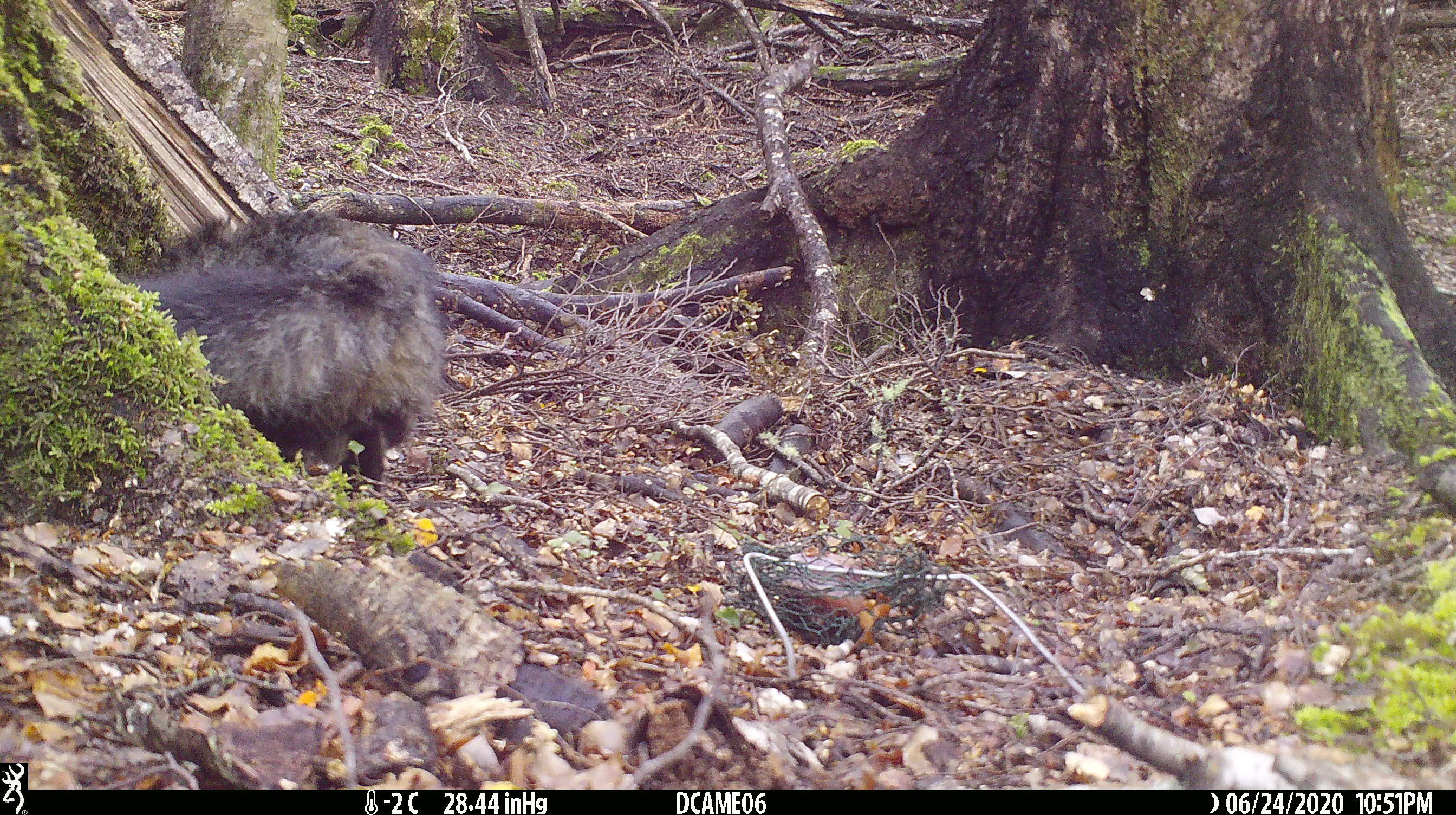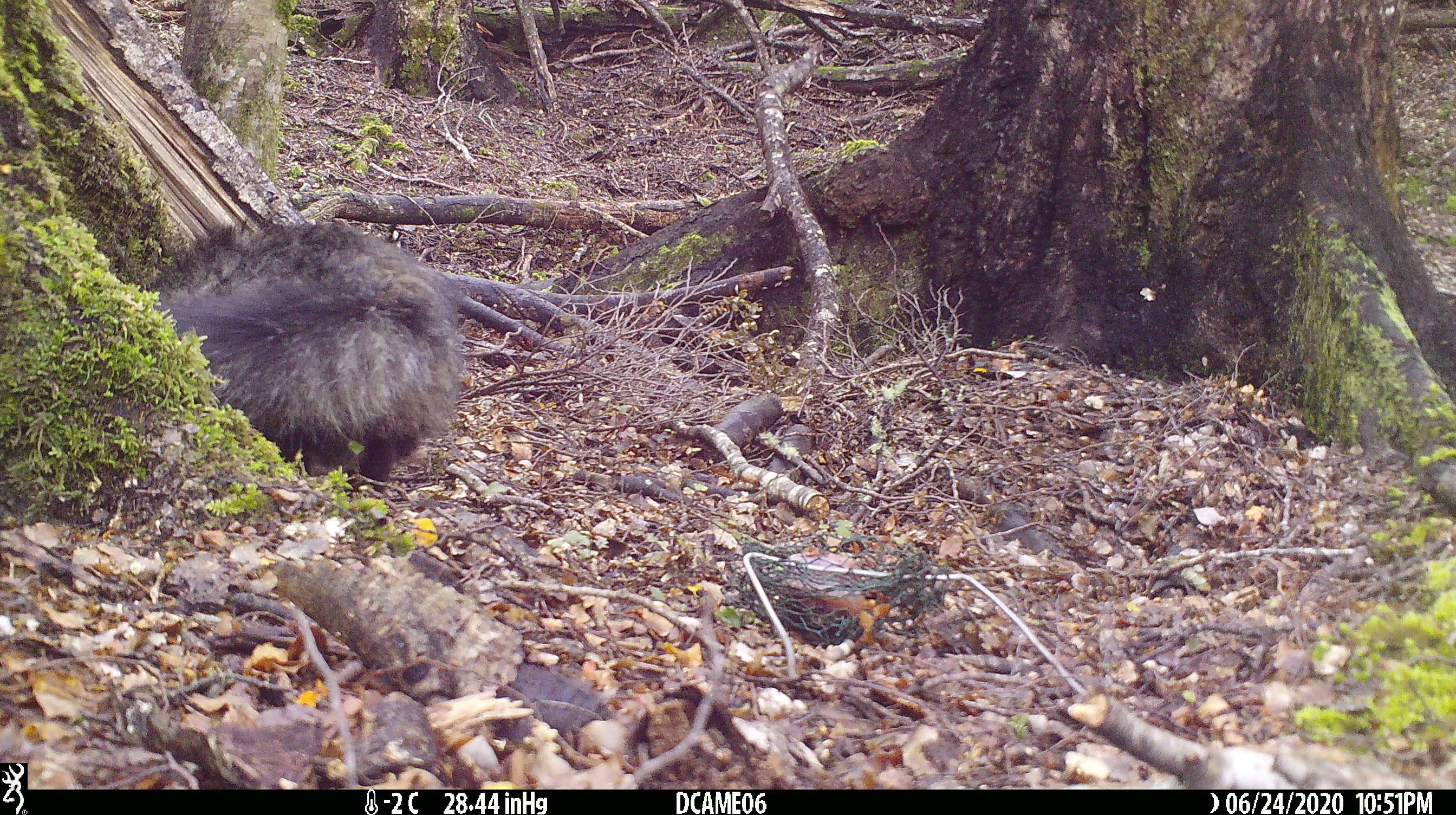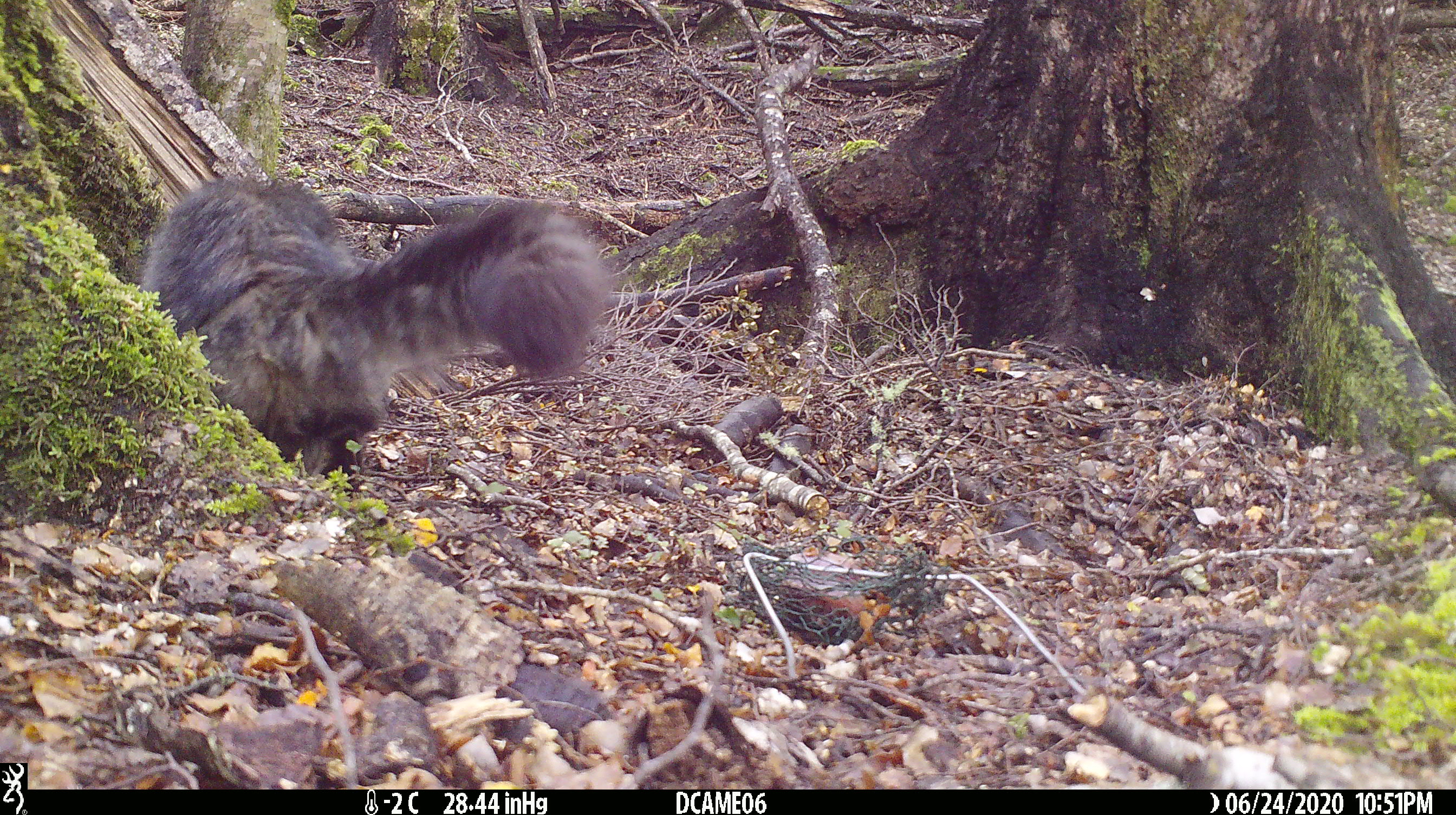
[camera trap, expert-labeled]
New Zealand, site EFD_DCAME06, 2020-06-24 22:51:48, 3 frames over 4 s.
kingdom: Animalia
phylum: Chordata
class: Mammalia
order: Carnivora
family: Felidae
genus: Felis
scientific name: Felis catus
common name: domestic cat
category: cat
Cat (domestic cat) (Felis catus).